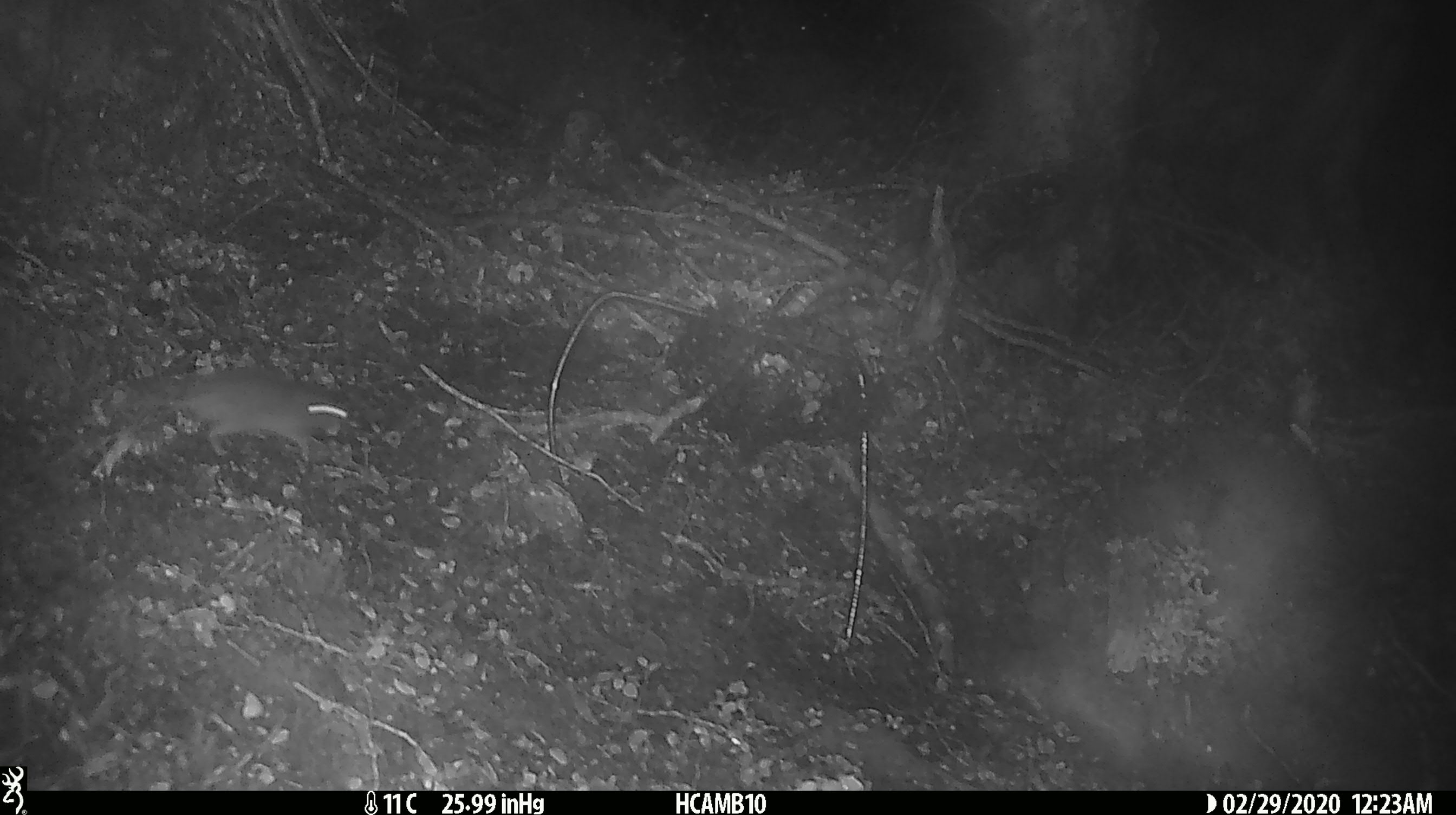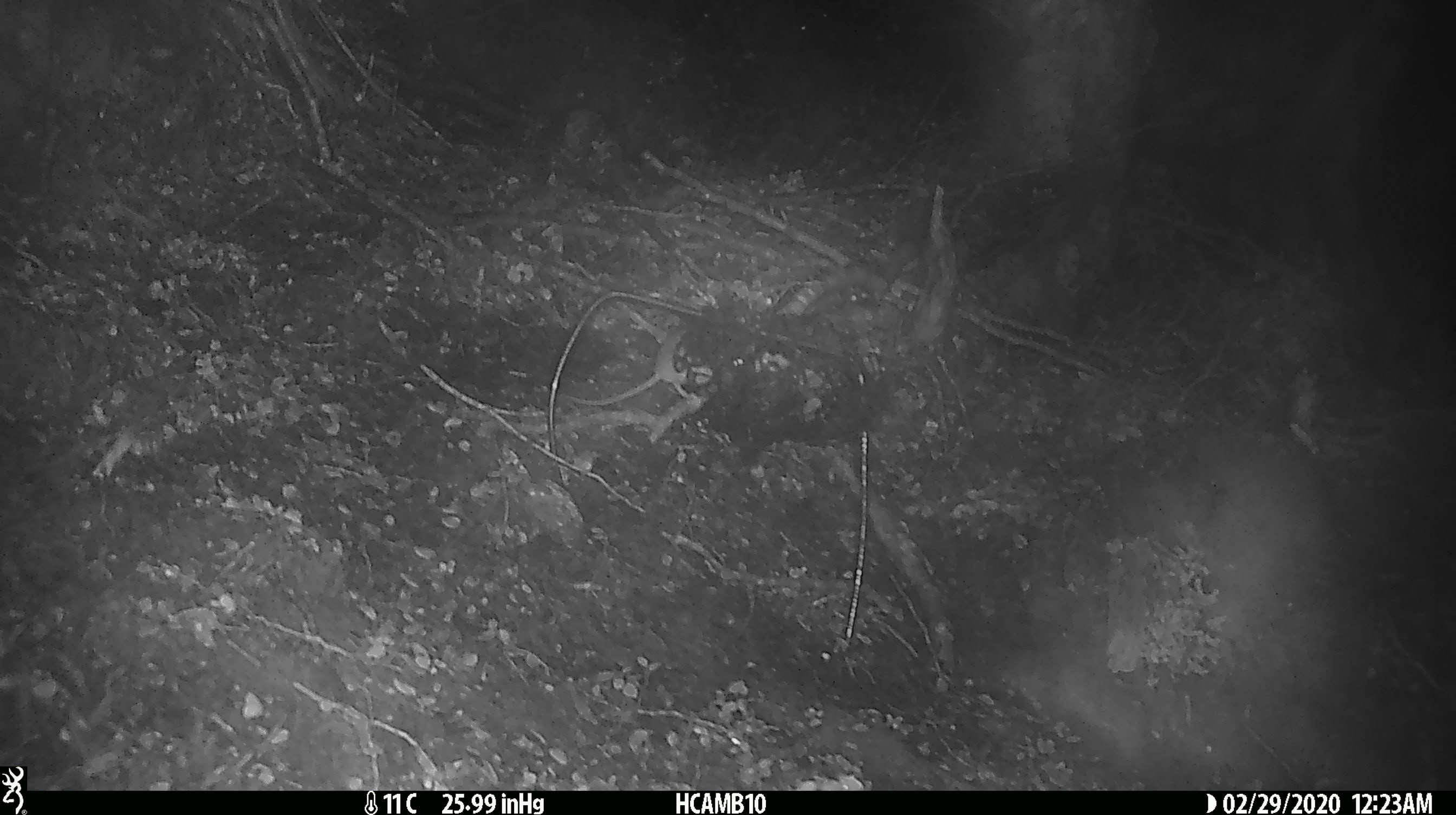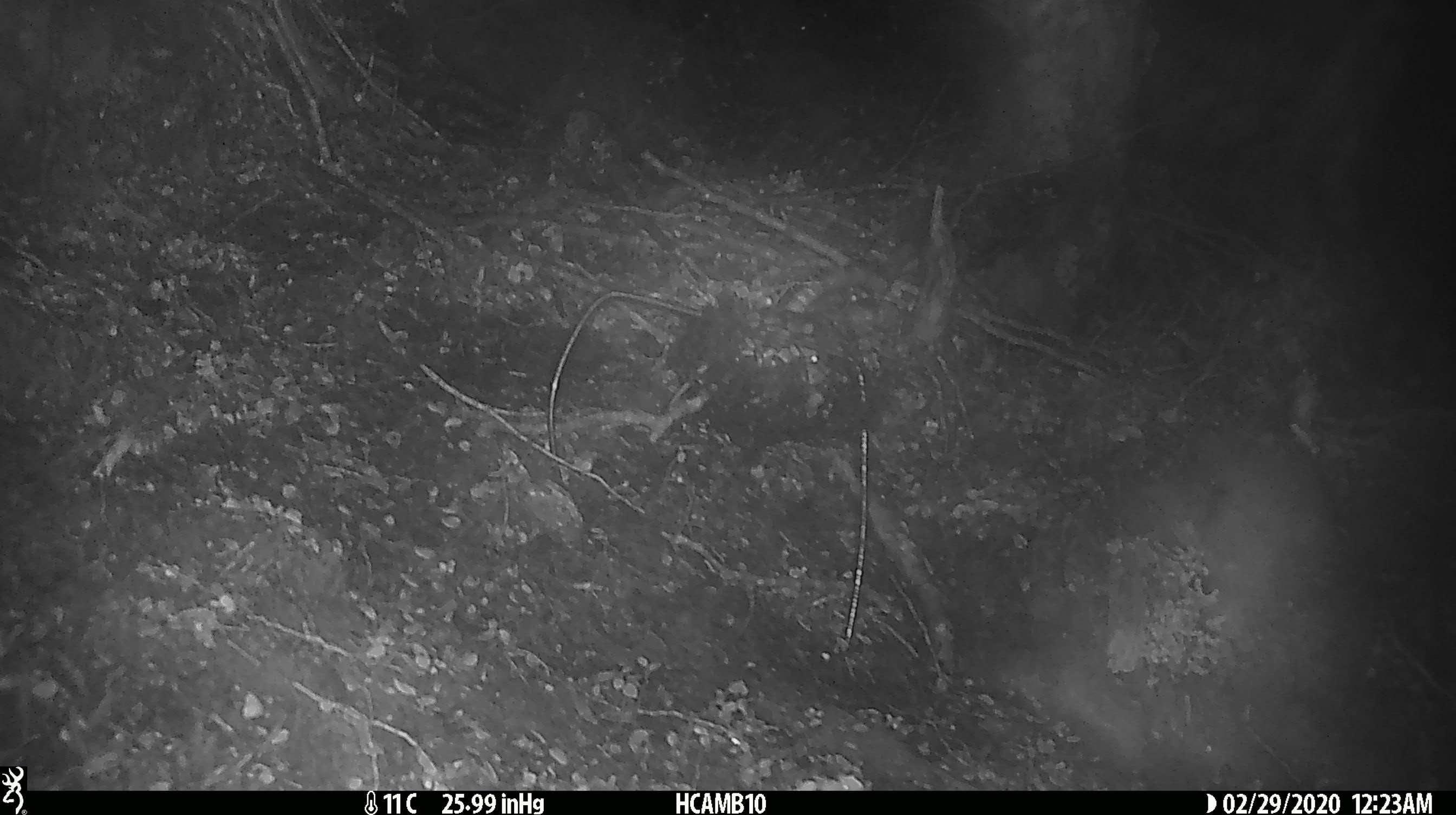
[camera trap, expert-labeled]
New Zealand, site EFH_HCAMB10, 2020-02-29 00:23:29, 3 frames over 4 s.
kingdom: Animalia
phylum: Chordata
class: Mammalia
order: Rodentia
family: Muridae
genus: Mus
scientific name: Mus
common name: mouse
Mouse (Mus).